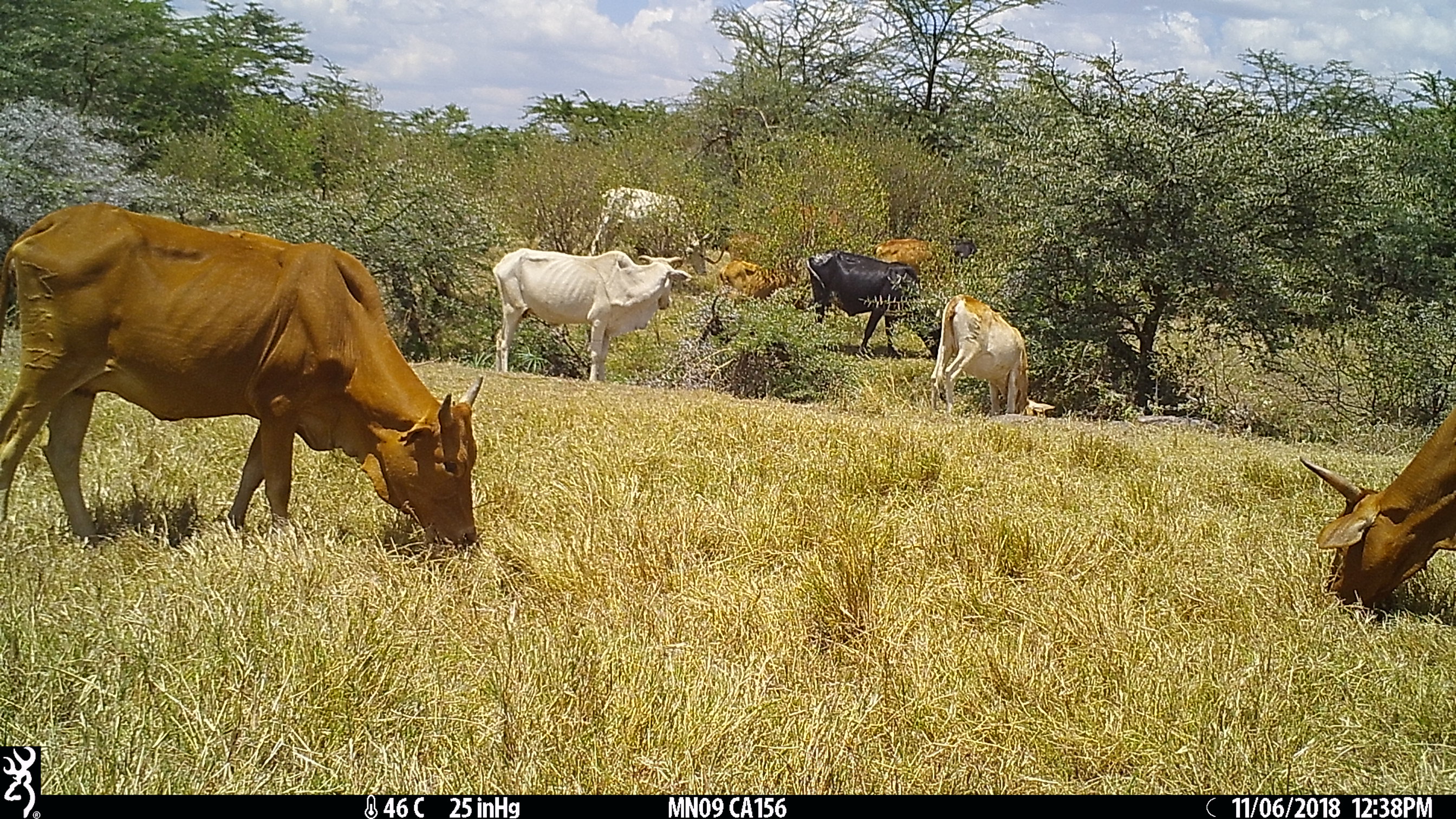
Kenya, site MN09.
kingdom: Animalia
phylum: Chordata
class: Mammalia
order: Artiodactyla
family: Bovidae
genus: Bos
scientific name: Bos taurus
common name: cattle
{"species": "cattle (Bos taurus)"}